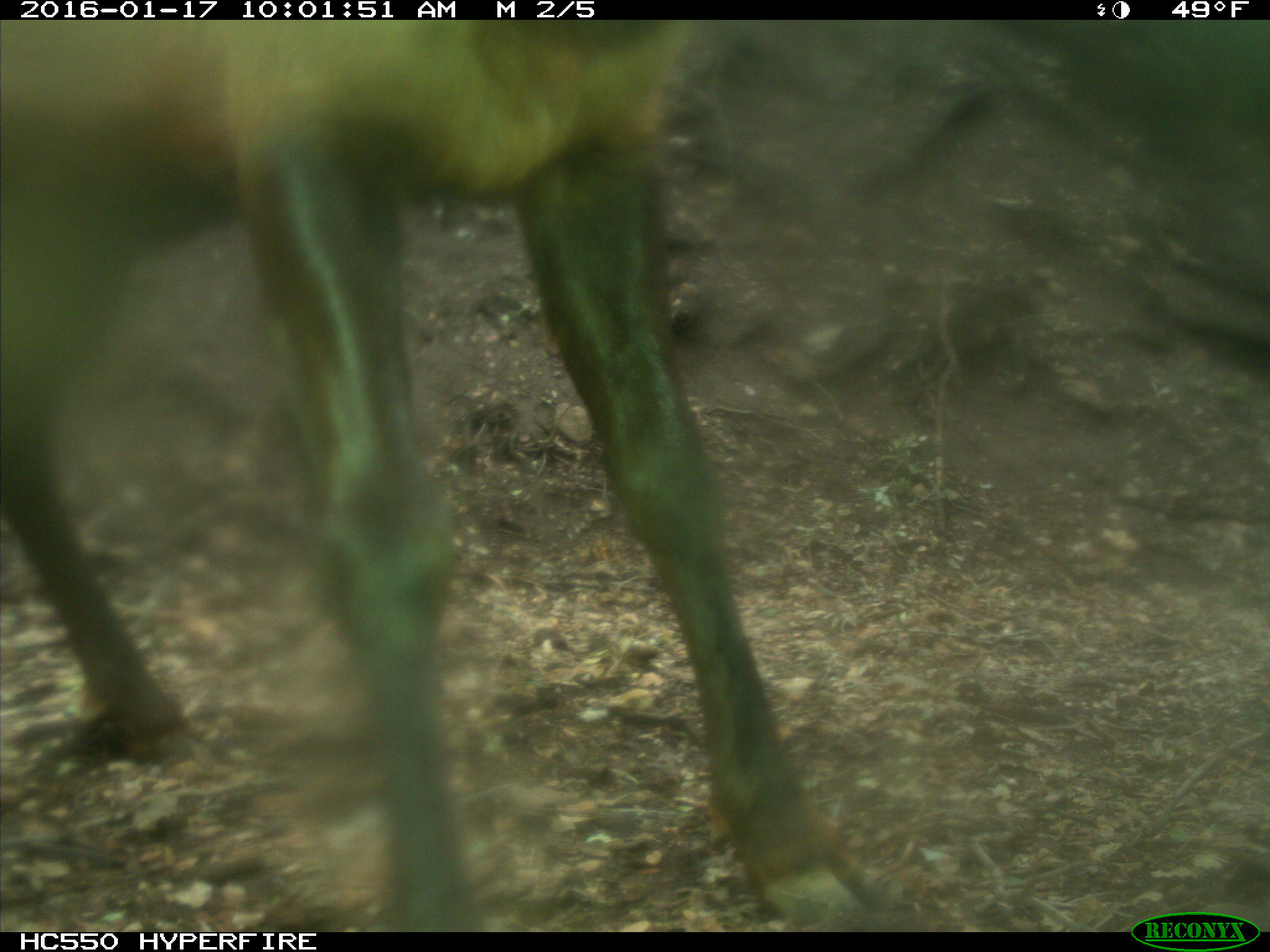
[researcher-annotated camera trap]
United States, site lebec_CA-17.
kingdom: Animalia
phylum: Chordata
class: Mammalia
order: Artiodactyla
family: Cervidae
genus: Cervus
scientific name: Cervus canadensis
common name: elk